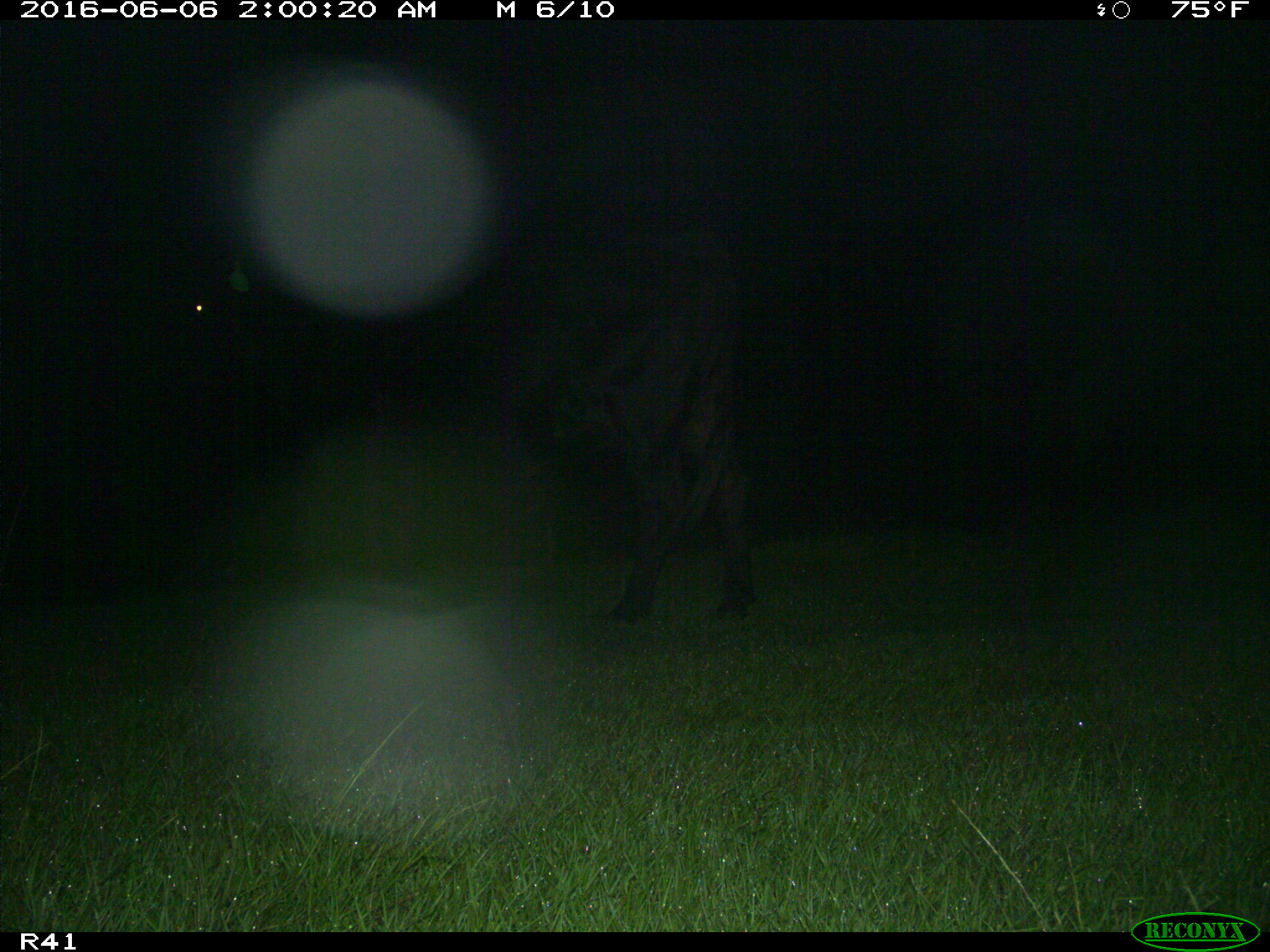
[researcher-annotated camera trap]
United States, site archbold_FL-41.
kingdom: Animalia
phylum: Chordata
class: Mammalia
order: Artiodactyla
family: Bovidae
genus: Bos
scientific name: Bos taurus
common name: domestic cow